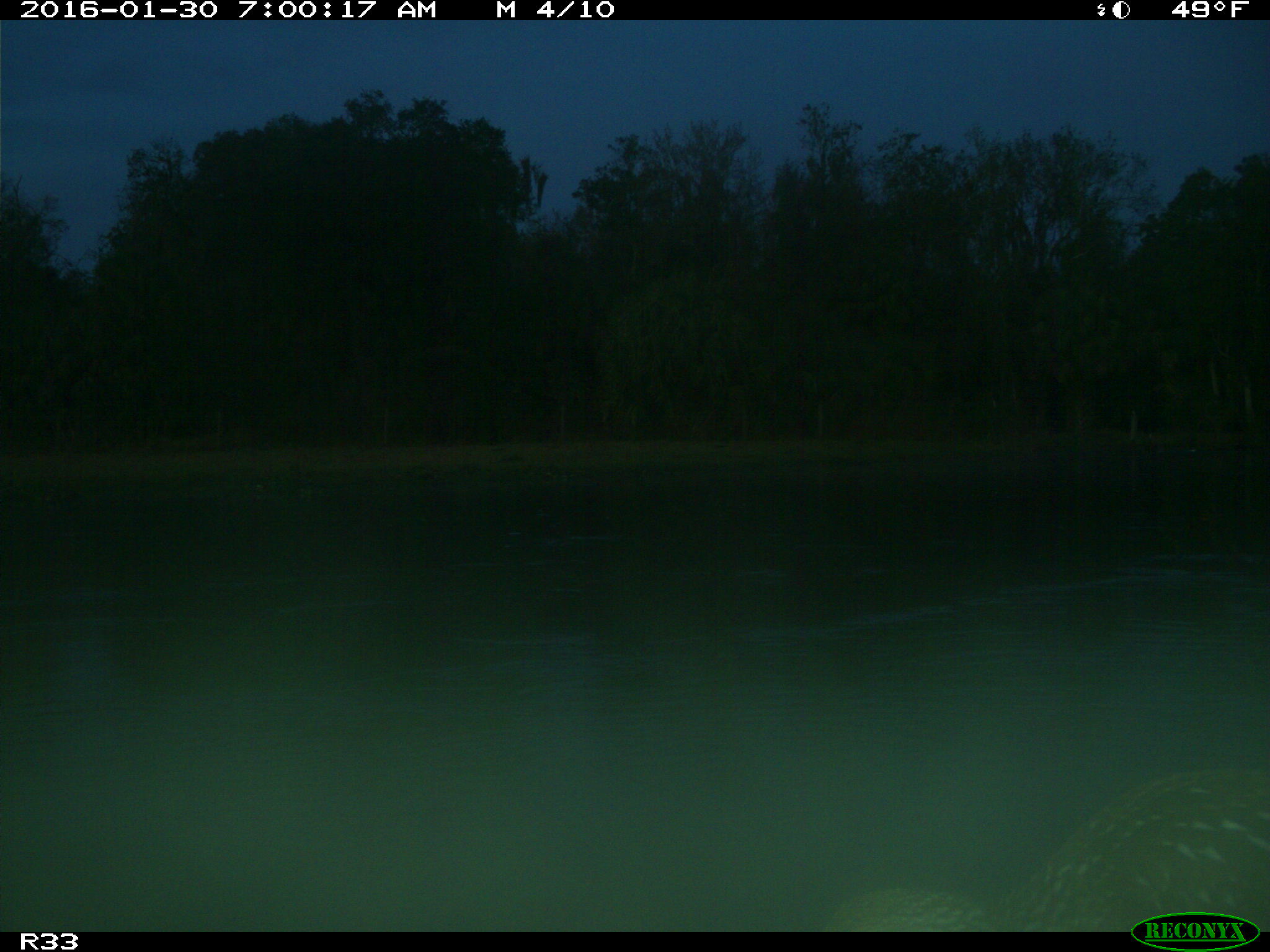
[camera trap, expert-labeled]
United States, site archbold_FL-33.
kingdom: Animalia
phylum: Chordata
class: Aves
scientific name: Aves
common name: birds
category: unidentified bird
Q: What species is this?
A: Unidentified bird (birds) (Aves).